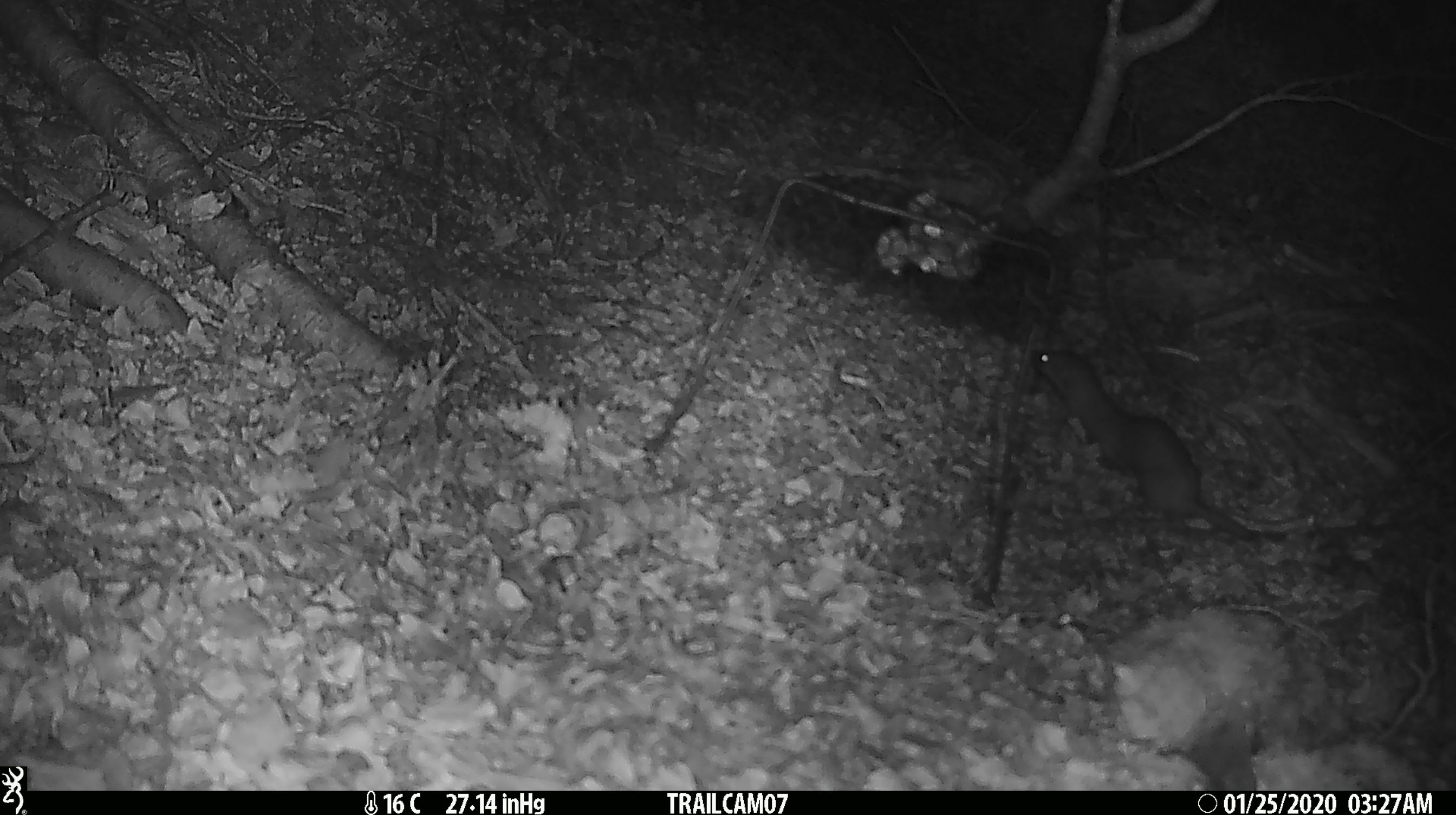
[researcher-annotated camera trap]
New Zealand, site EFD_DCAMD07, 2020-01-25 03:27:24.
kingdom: Animalia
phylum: Chordata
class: Mammalia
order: Carnivora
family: Mustelidae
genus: Mustela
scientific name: Mustela nivalis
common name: least weasel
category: weasel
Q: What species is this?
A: Weasel (least weasel) (Mustela nivalis).